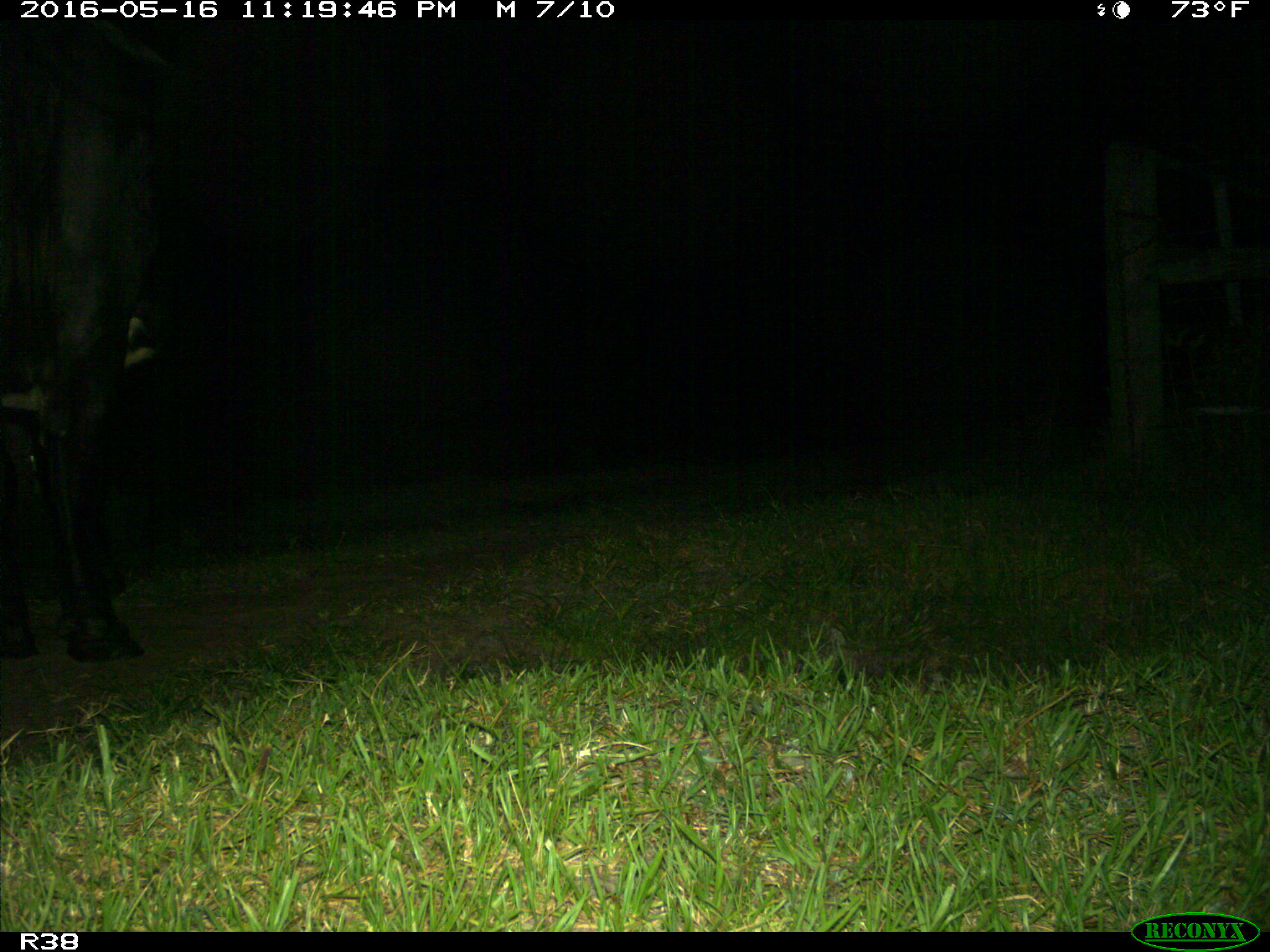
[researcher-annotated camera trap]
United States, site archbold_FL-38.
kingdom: Animalia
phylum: Chordata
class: Mammalia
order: Artiodactyla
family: Bovidae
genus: Bos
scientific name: Bos taurus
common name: domestic cow